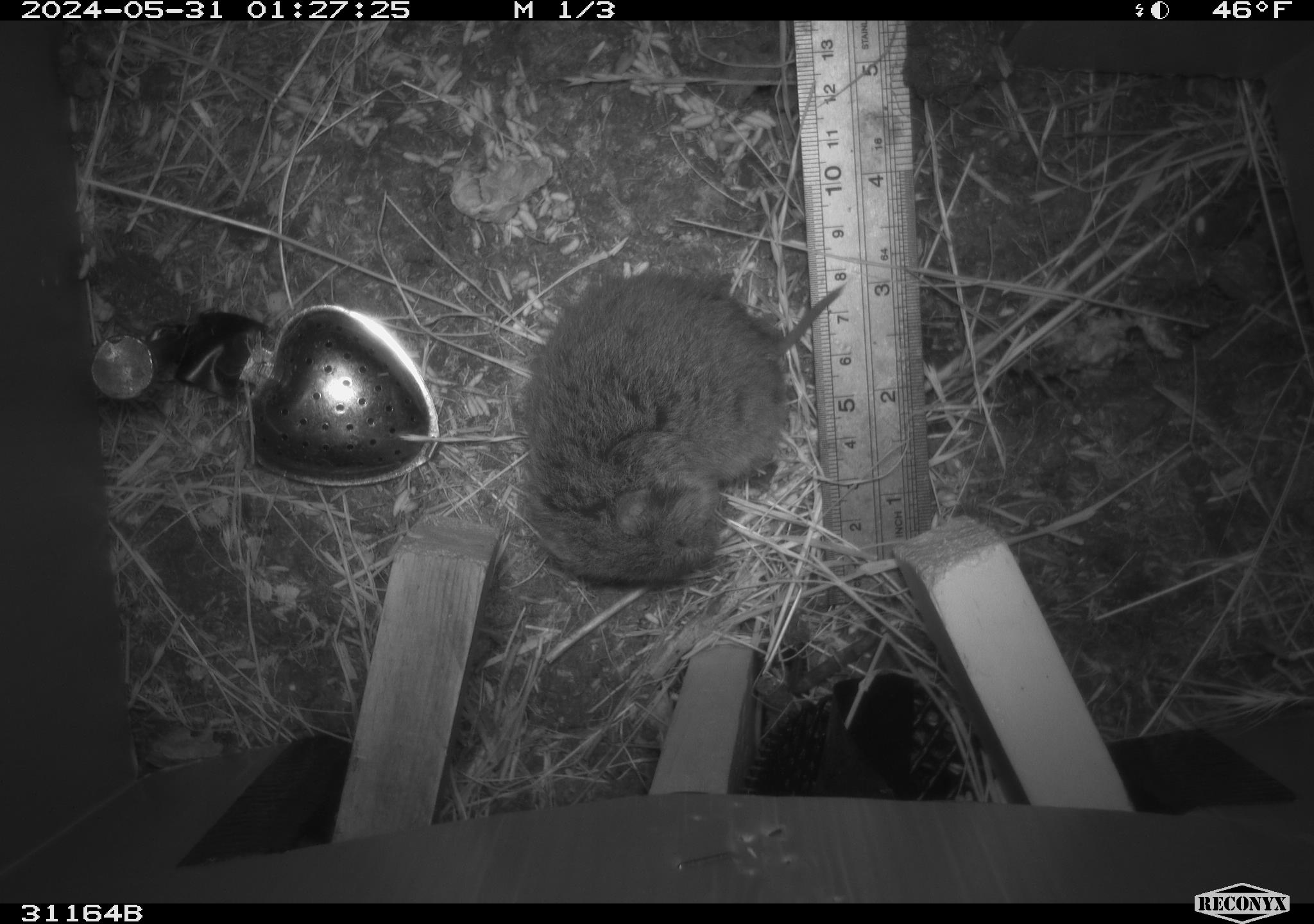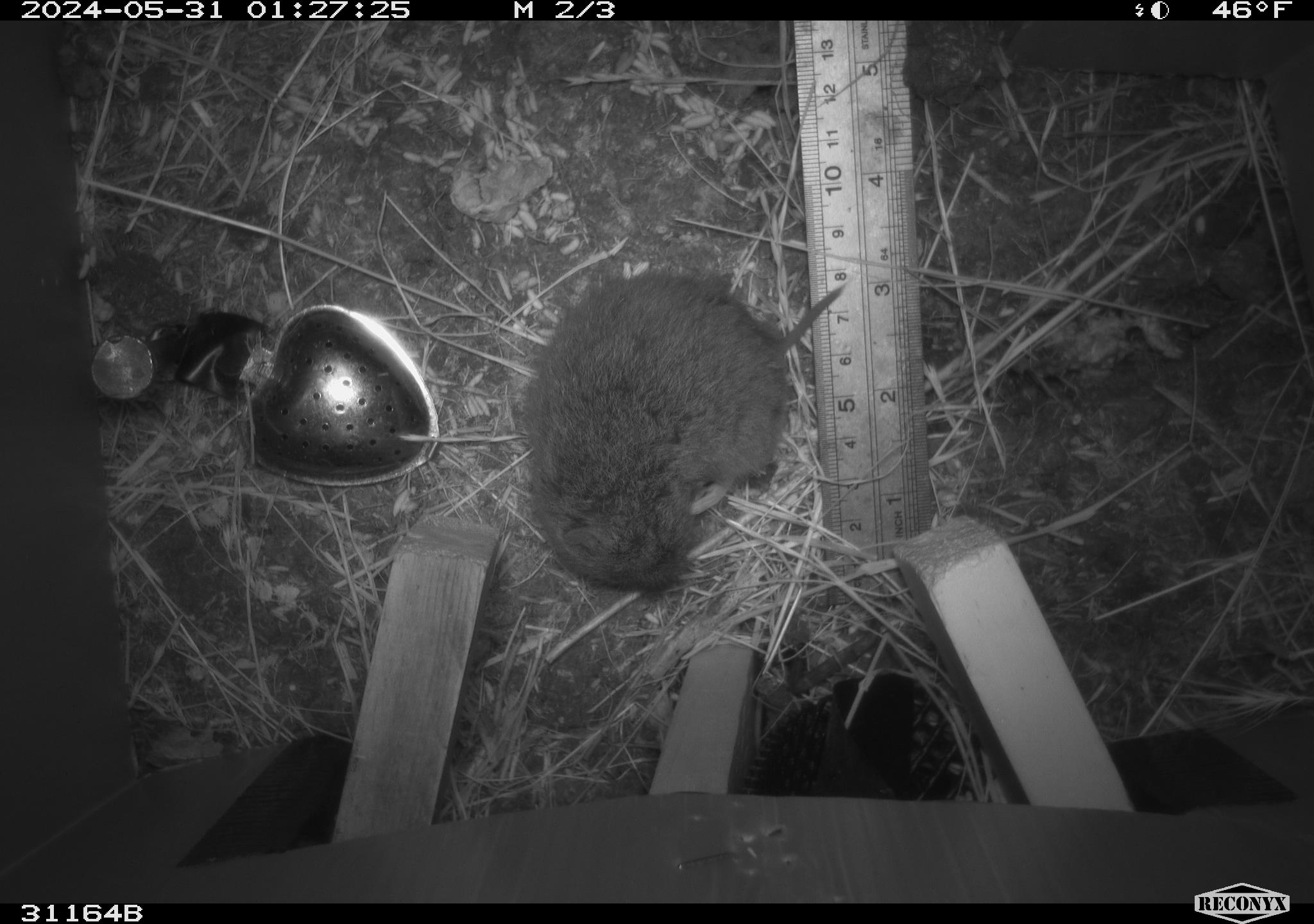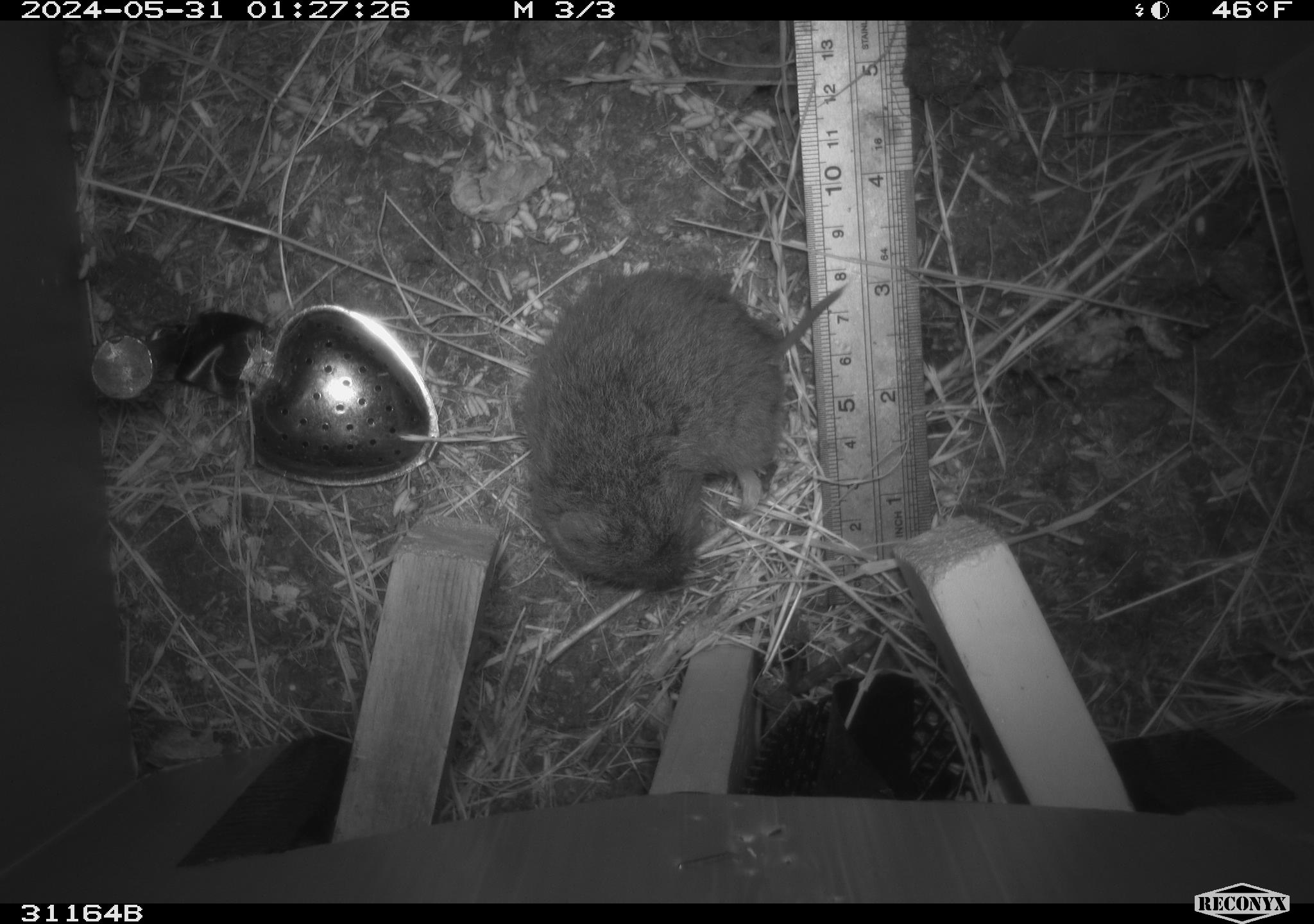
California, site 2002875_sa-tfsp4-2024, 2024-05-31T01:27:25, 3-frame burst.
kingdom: Animalia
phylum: Chordata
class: Mammalia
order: Rodentia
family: Cricetidae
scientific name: Arvicolinae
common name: voles, lemmings, and muskrats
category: arvicolinae subfamily